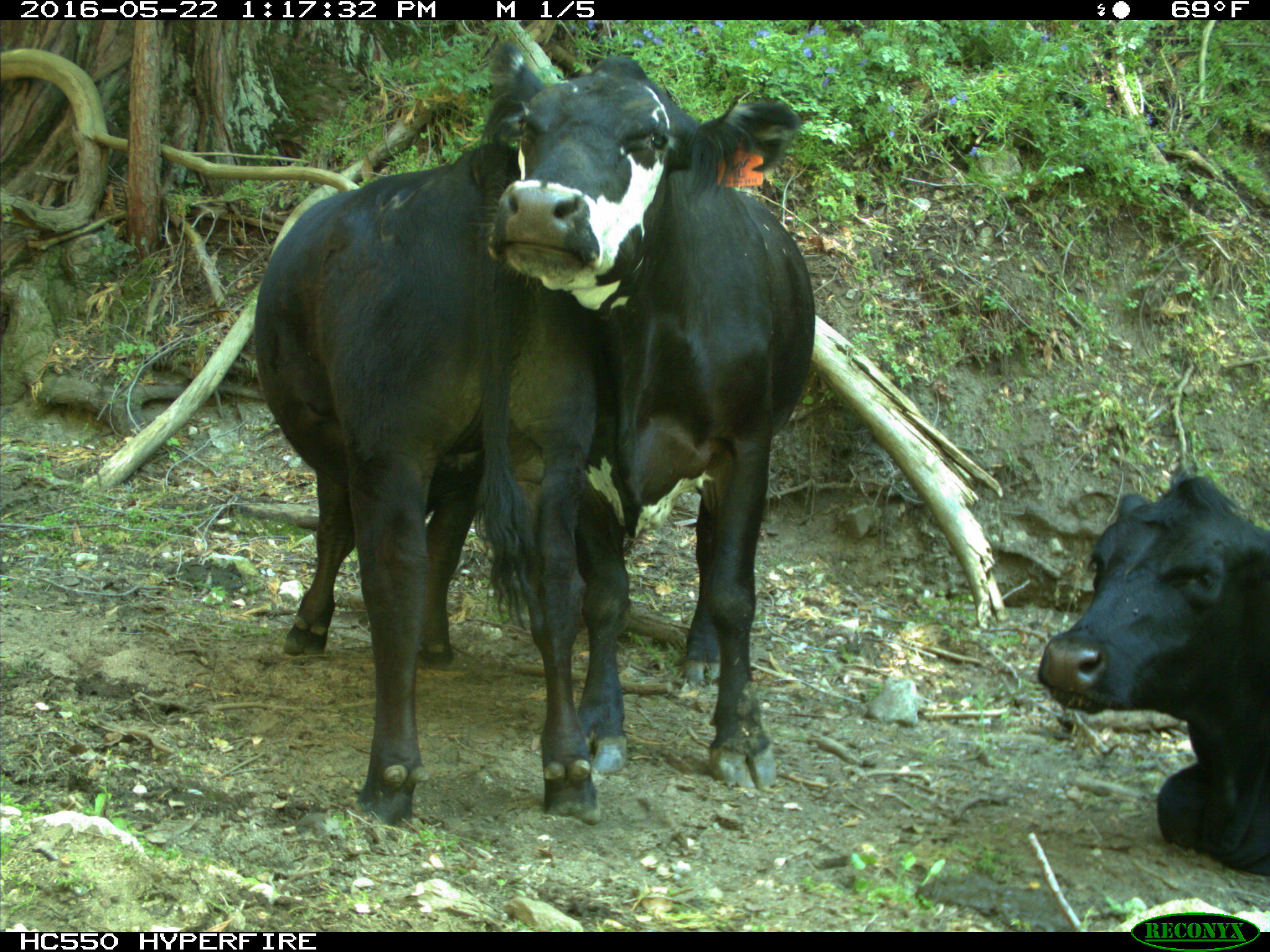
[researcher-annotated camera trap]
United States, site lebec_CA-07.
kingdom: Animalia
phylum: Chordata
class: Mammalia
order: Artiodactyla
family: Bovidae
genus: Bos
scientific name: Bos taurus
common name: domestic cow